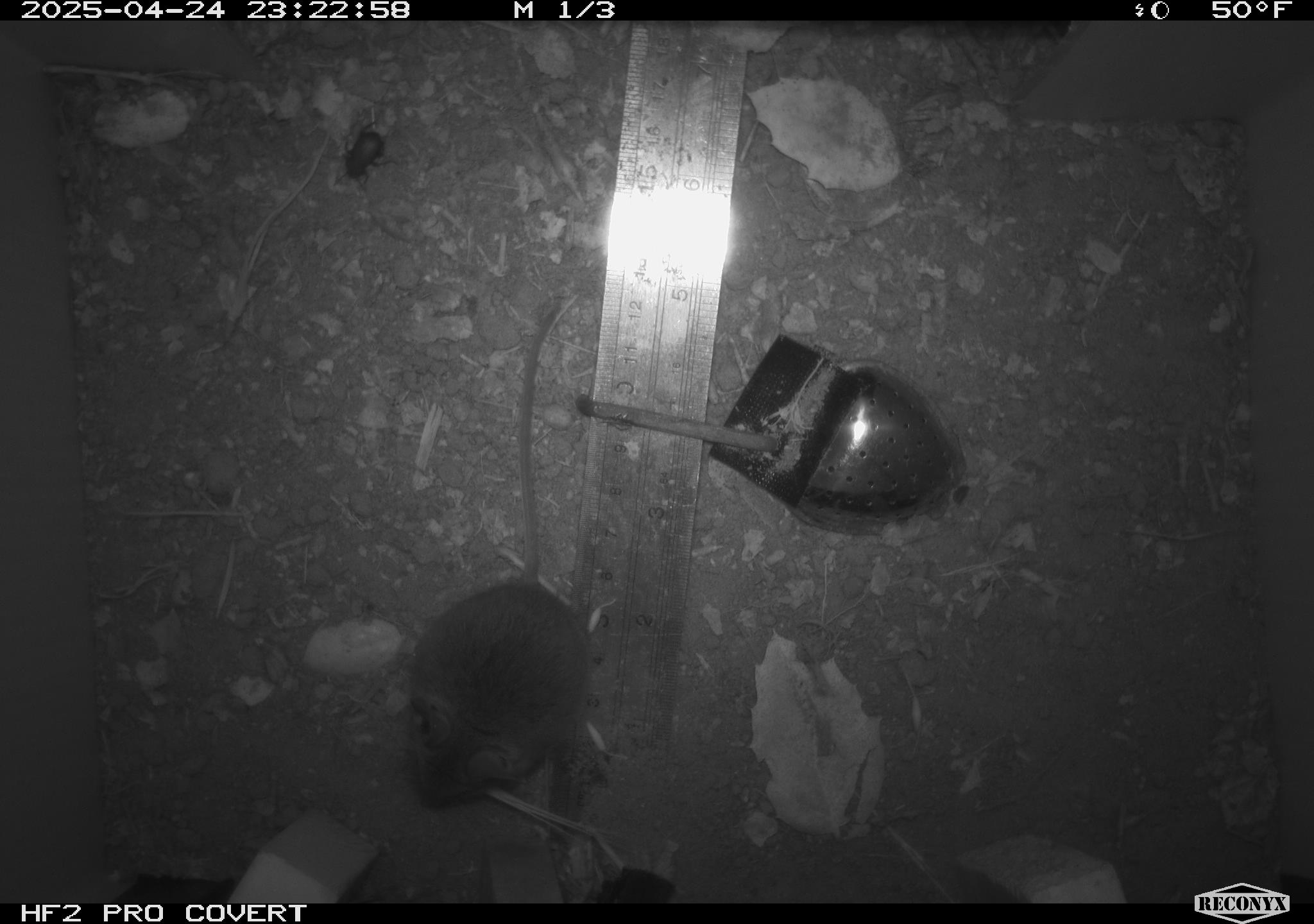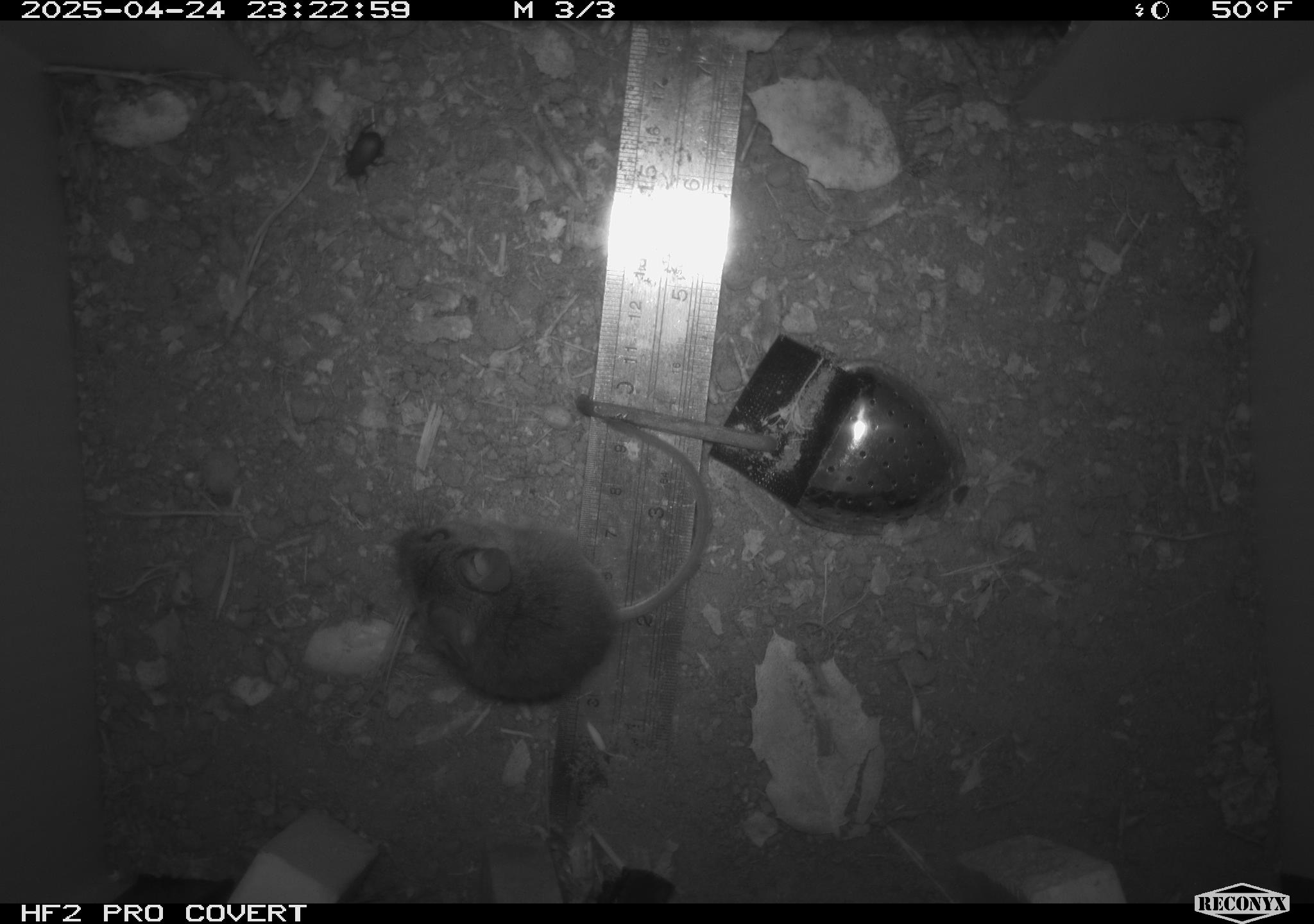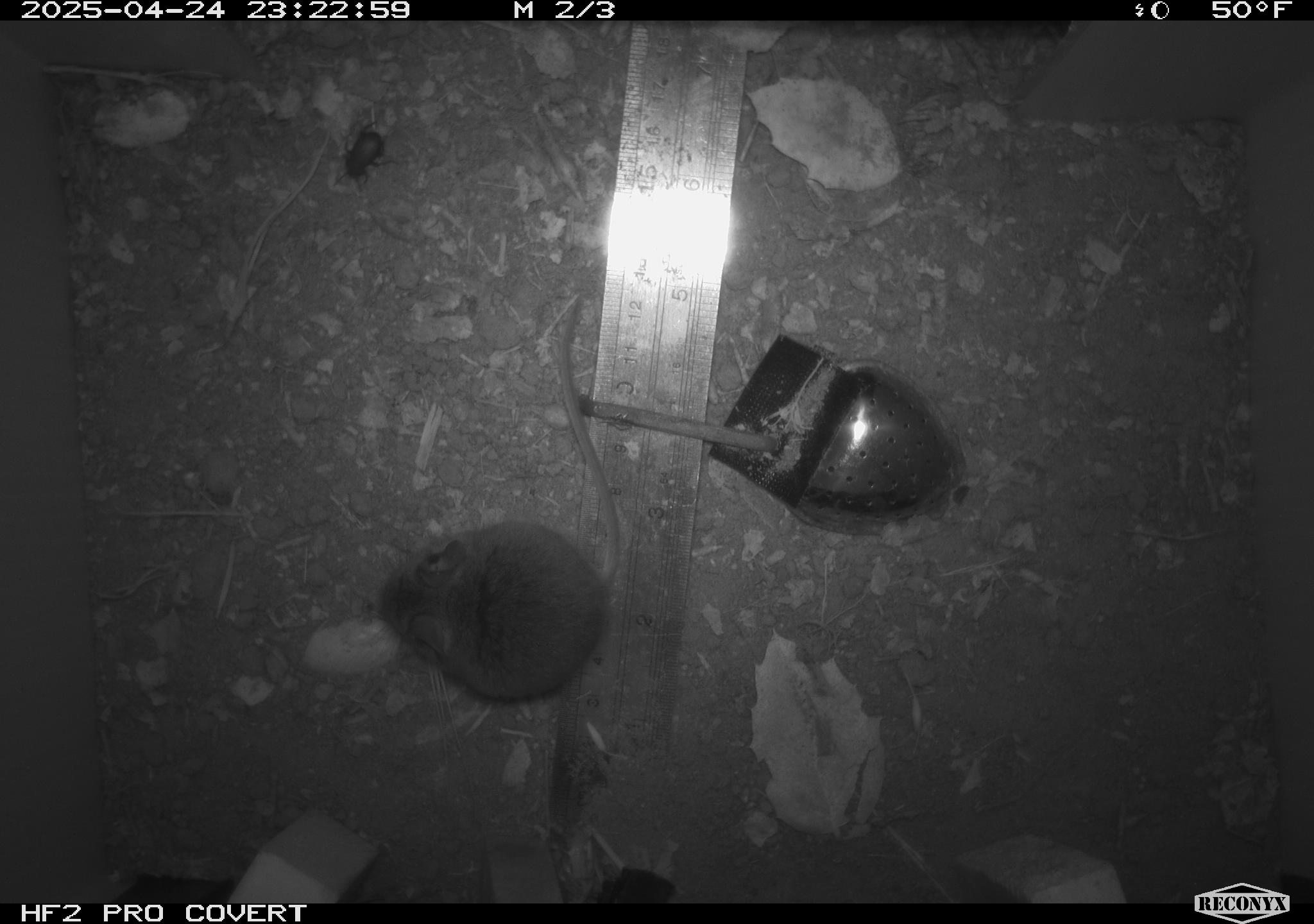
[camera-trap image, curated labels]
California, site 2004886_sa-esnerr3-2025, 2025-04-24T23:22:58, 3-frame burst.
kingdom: Animalia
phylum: Chordata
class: Mammalia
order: Rodentia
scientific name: Rodentia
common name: rodent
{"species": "rodent (Rodentia)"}